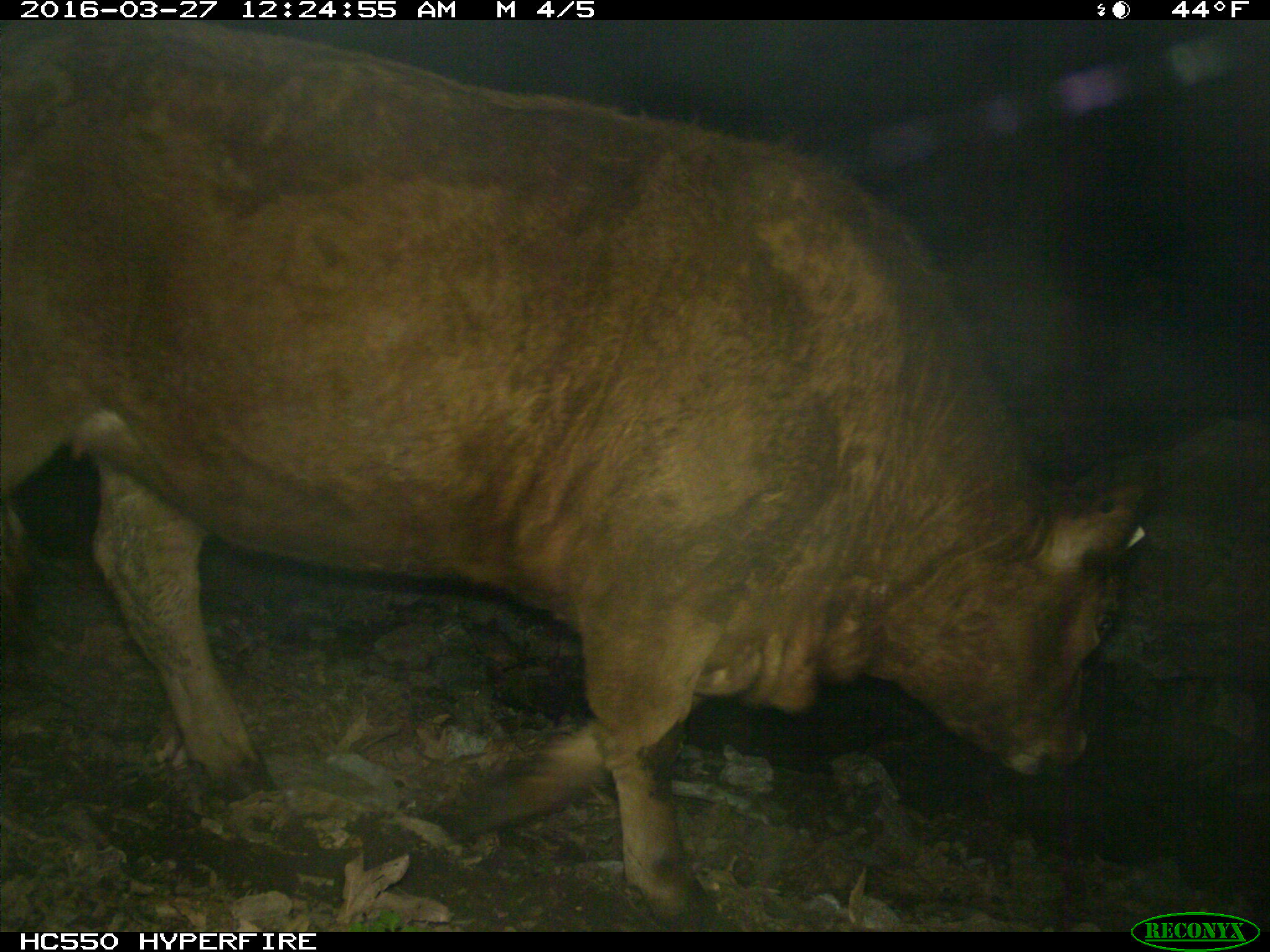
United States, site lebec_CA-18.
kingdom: Animalia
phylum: Chordata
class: Mammalia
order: Artiodactyla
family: Bovidae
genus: Bos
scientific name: Bos taurus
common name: domestic cow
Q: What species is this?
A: Bos taurus (domestic cow).